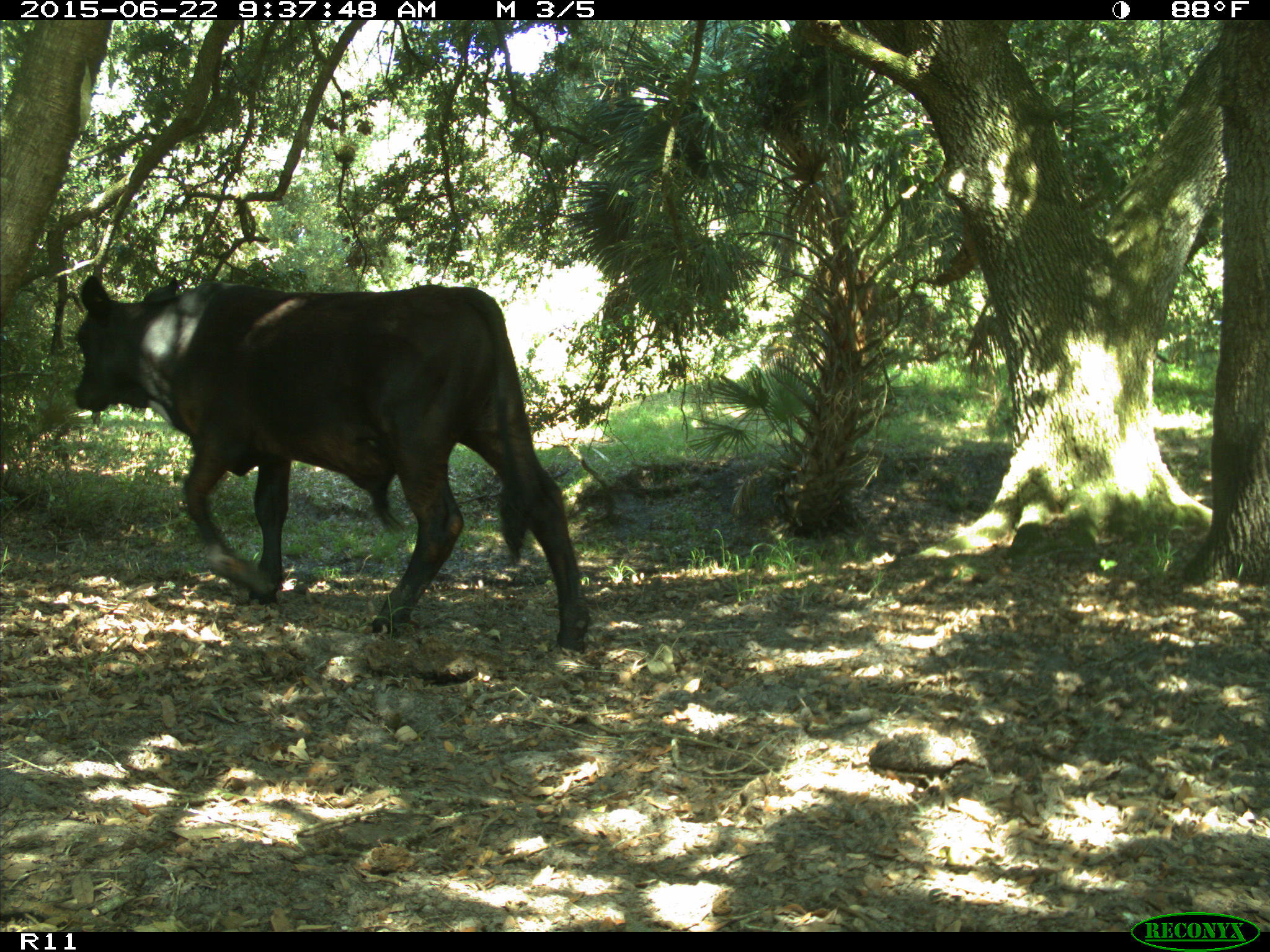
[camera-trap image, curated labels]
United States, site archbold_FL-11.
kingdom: Animalia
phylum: Chordata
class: Mammalia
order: Artiodactyla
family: Bovidae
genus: Bos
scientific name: Bos taurus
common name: domestic cow